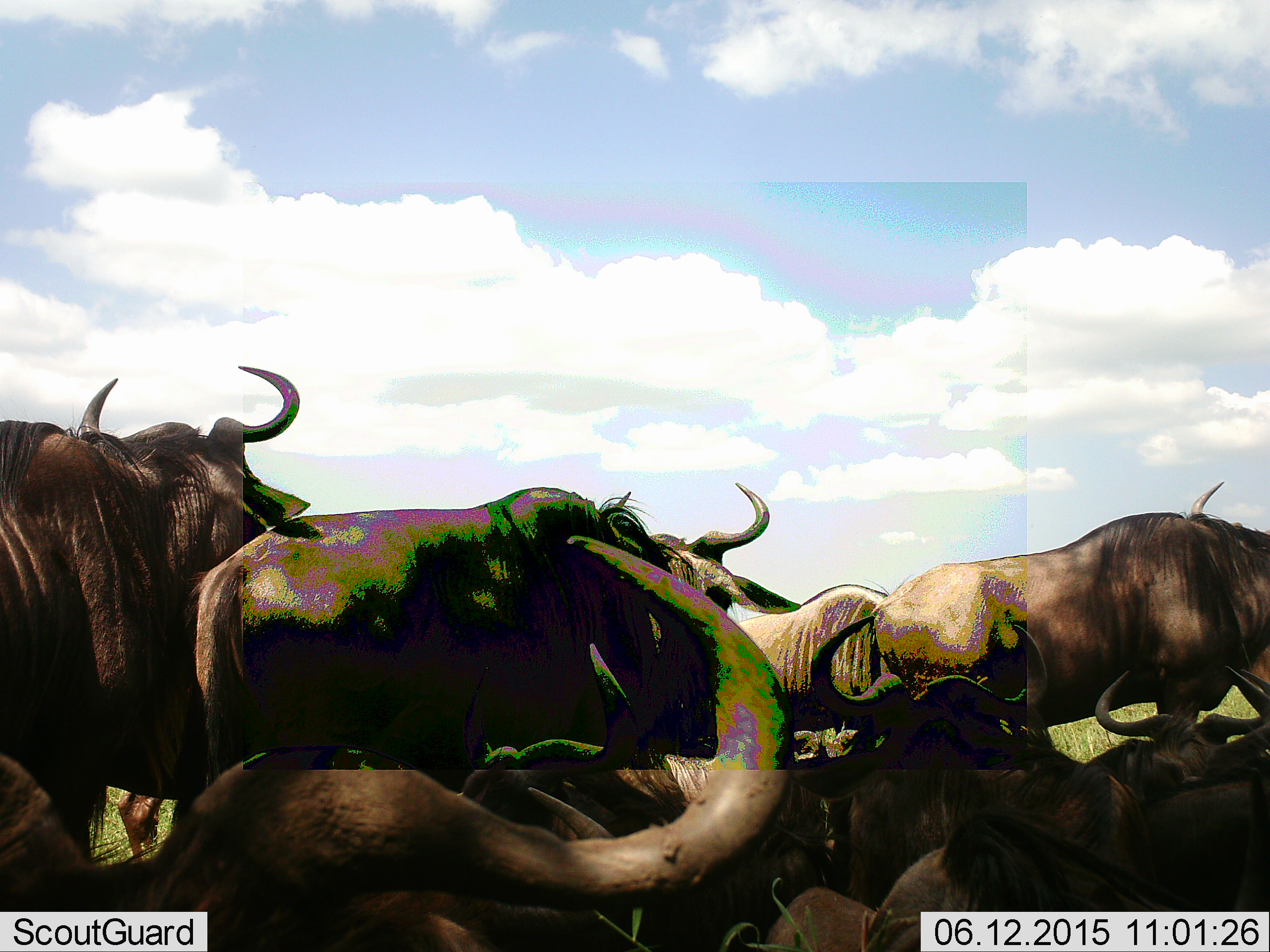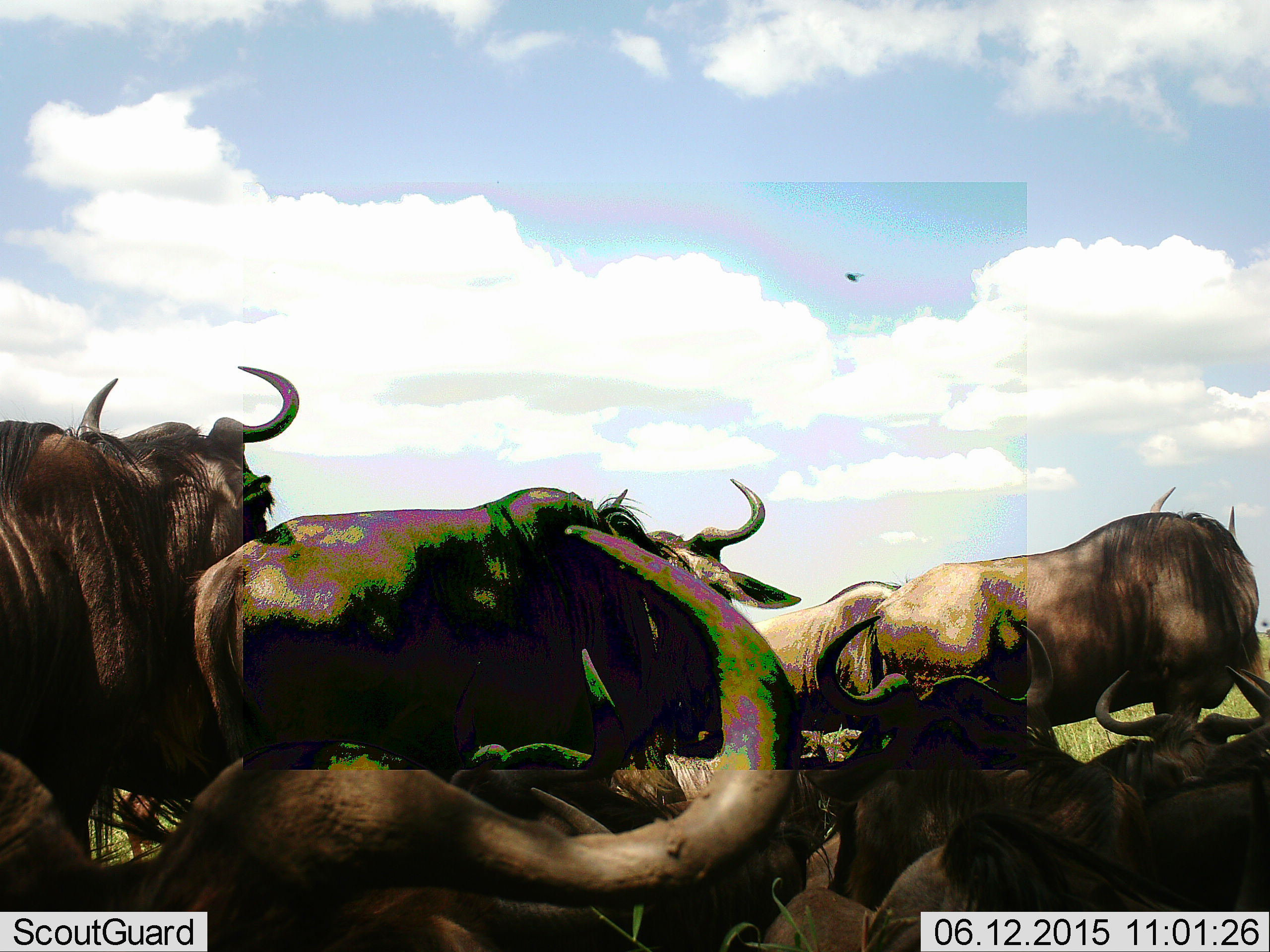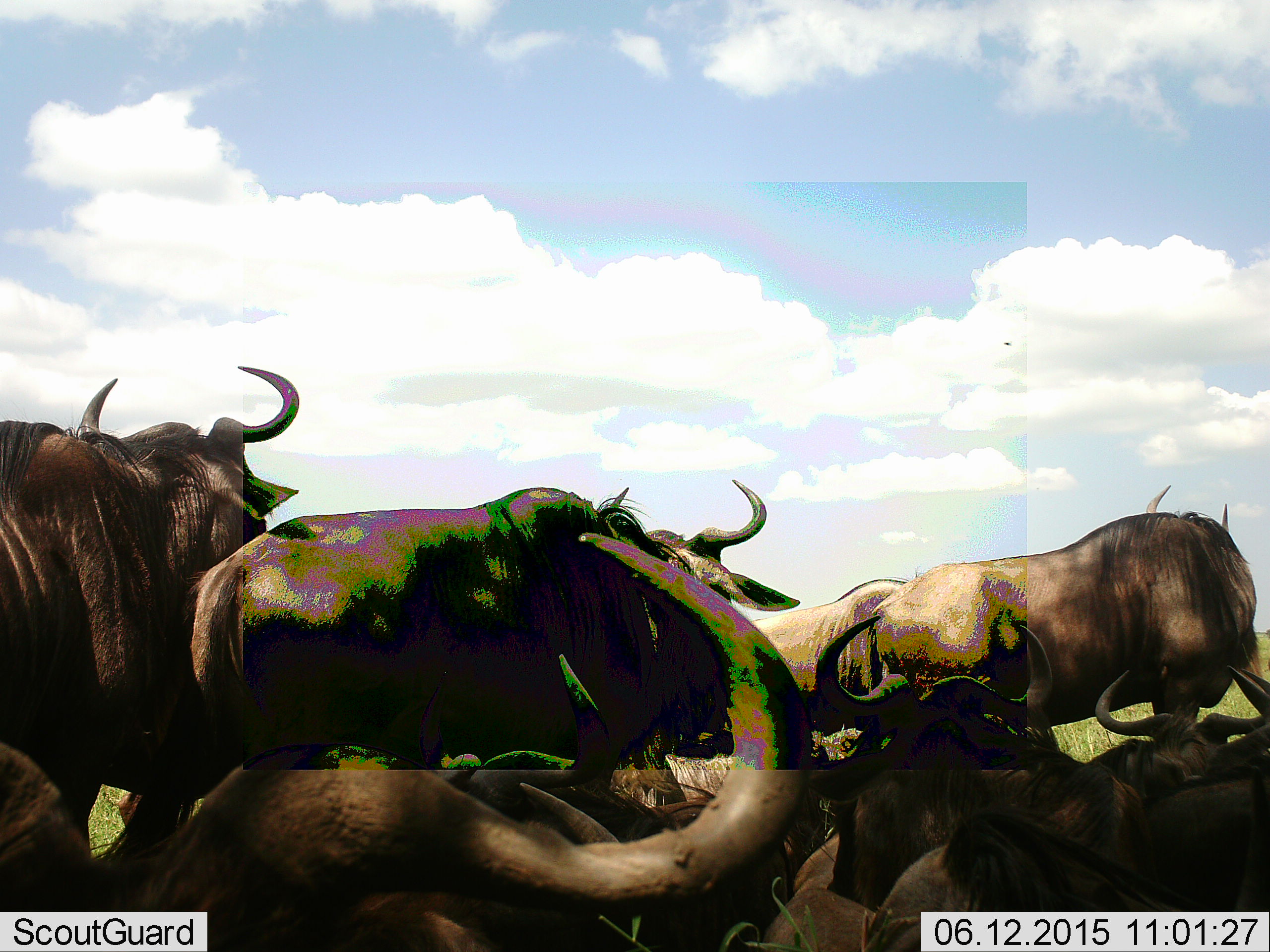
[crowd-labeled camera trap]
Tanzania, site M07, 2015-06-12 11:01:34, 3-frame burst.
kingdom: Animalia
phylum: Chordata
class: Mammalia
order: Artiodactyla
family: Bovidae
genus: Connochaetes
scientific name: Connochaetes taurinus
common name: blue wildebeest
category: wildebeest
Wildebeest (blue wildebeest) (Connochaetes taurinus), count 8. Behavior (volunteer vote fractions): standing 64%, resting 73%, moving 9%, interacting 9%. Young present (vote fraction): 0%. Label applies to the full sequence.